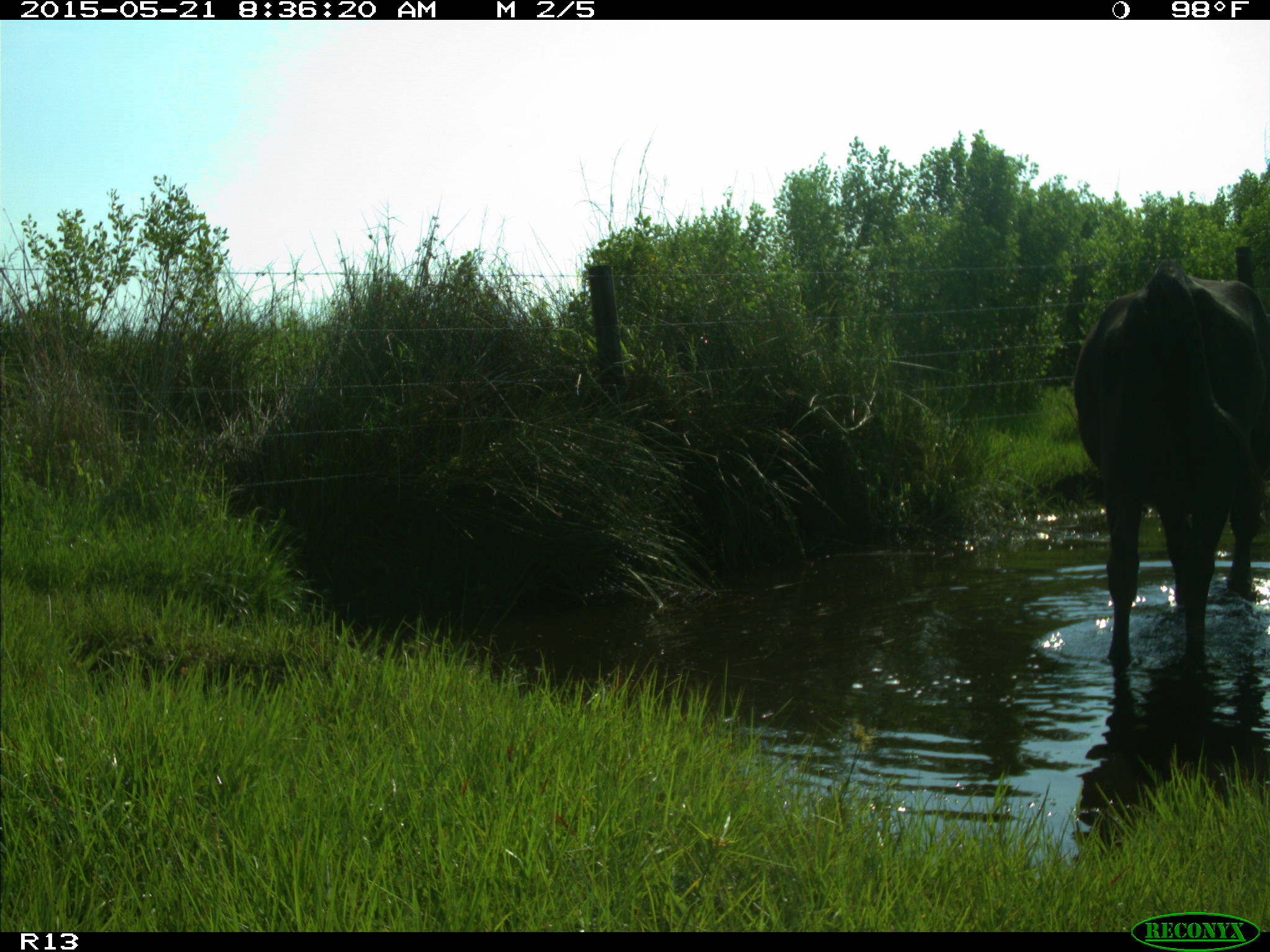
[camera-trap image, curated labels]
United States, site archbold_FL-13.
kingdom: Animalia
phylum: Chordata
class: Mammalia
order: Artiodactyla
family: Bovidae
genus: Bos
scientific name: Bos taurus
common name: domestic cow